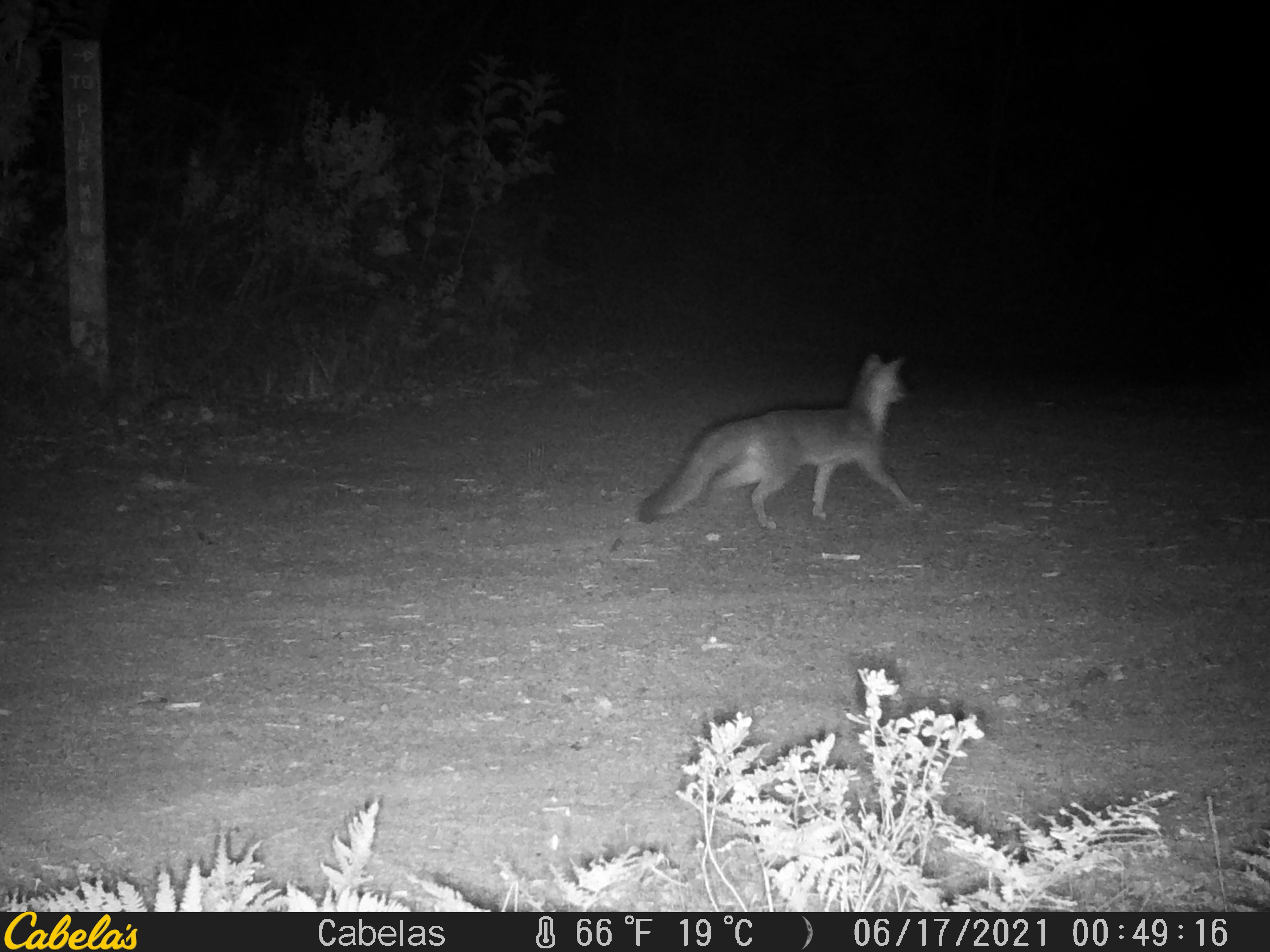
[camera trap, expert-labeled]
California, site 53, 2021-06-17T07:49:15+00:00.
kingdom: Animalia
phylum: Chordata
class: Mammalia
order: Carnivora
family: Canidae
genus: Urocyon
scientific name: Urocyon cinereoargenteus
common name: gray fox